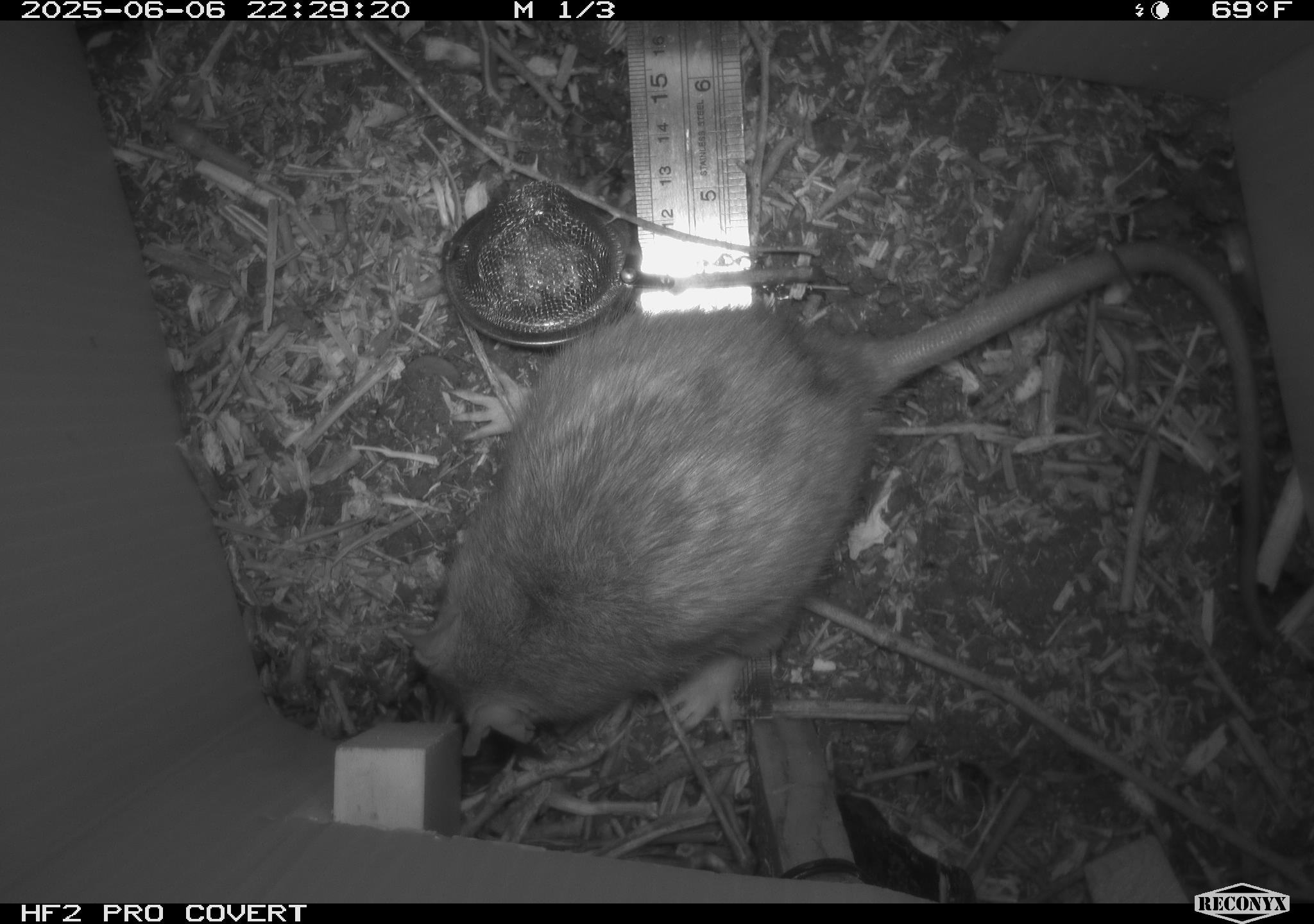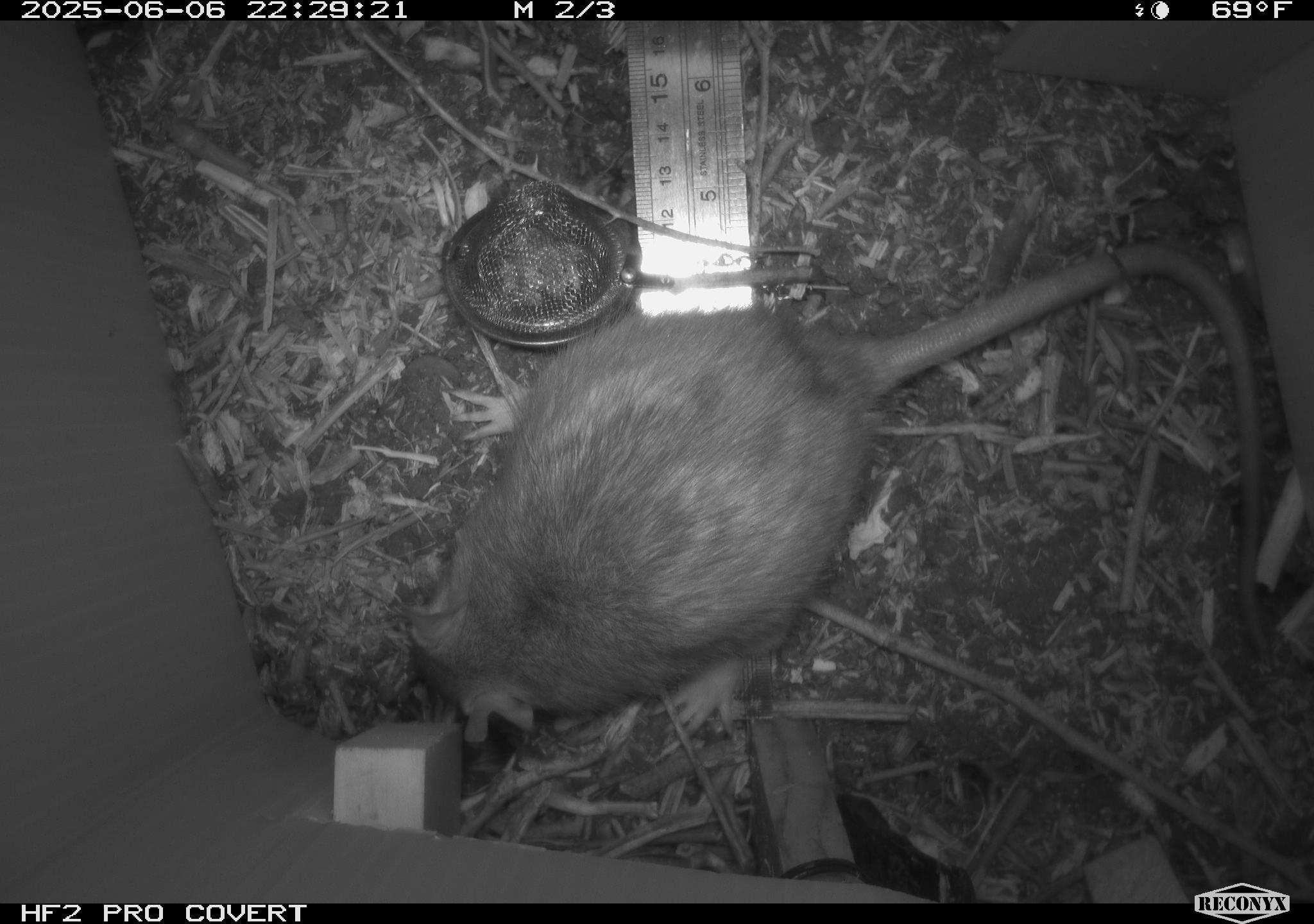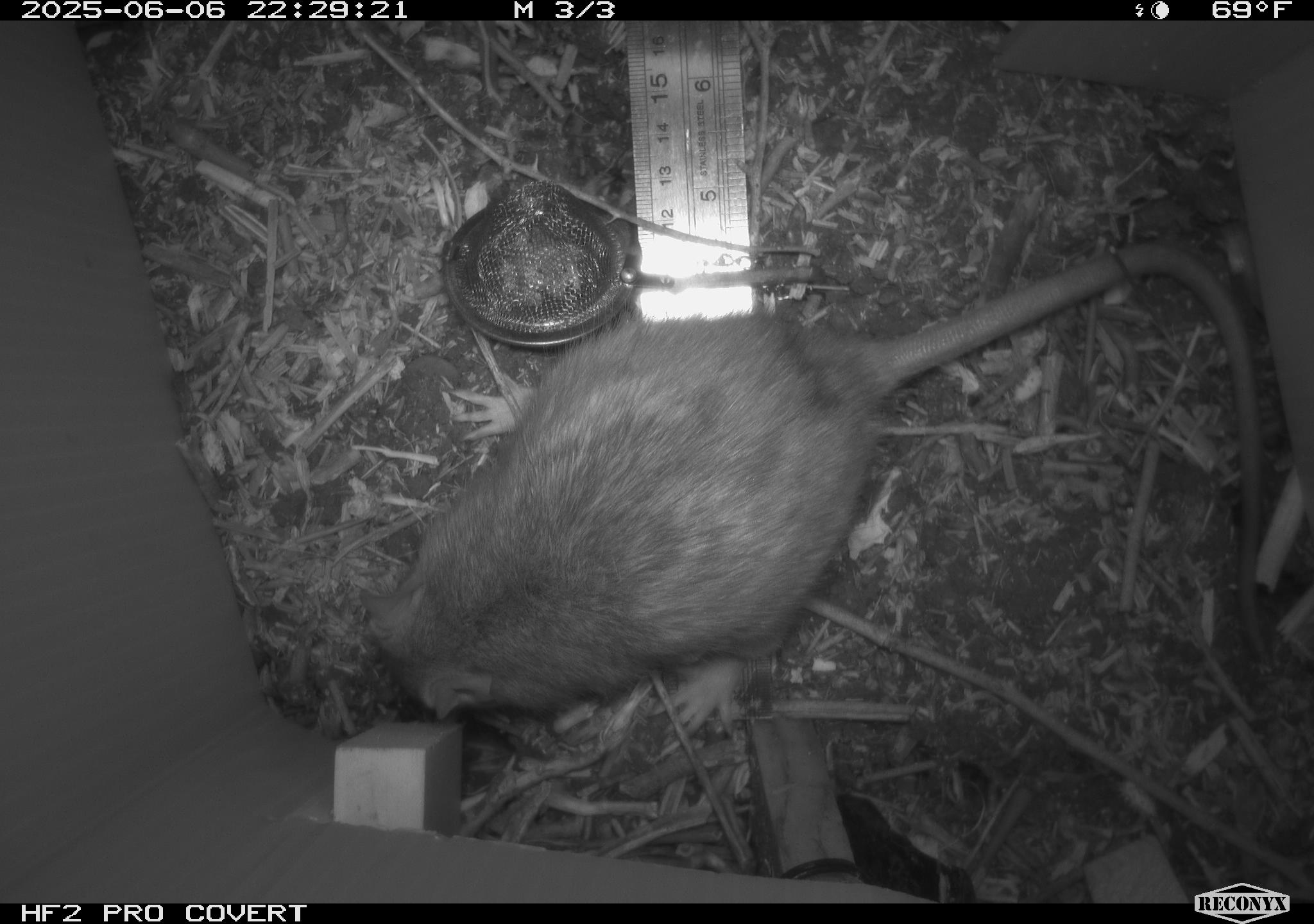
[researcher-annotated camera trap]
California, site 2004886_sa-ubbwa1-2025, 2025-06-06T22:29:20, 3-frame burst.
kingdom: Animalia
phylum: Chordata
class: Mammalia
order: Rodentia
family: Muridae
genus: Rattus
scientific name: Rattus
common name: rat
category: rattus species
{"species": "rattus species (rat) (Rattus)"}